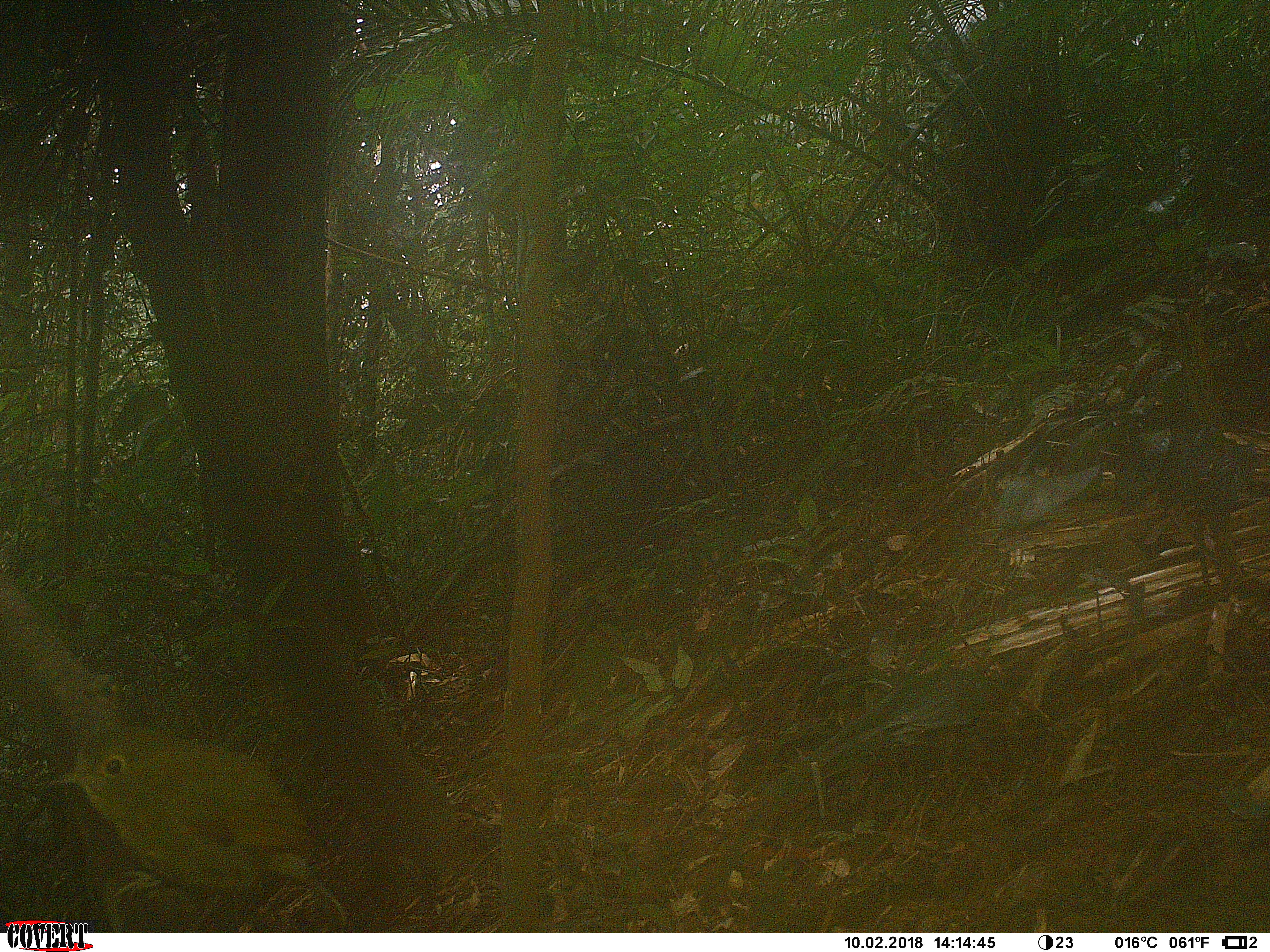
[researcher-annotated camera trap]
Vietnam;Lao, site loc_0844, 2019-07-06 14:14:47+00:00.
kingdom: Animalia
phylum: Chordata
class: Aves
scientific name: Aves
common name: bird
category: unidentified bird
Unidentified bird (bird) (Aves). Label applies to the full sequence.